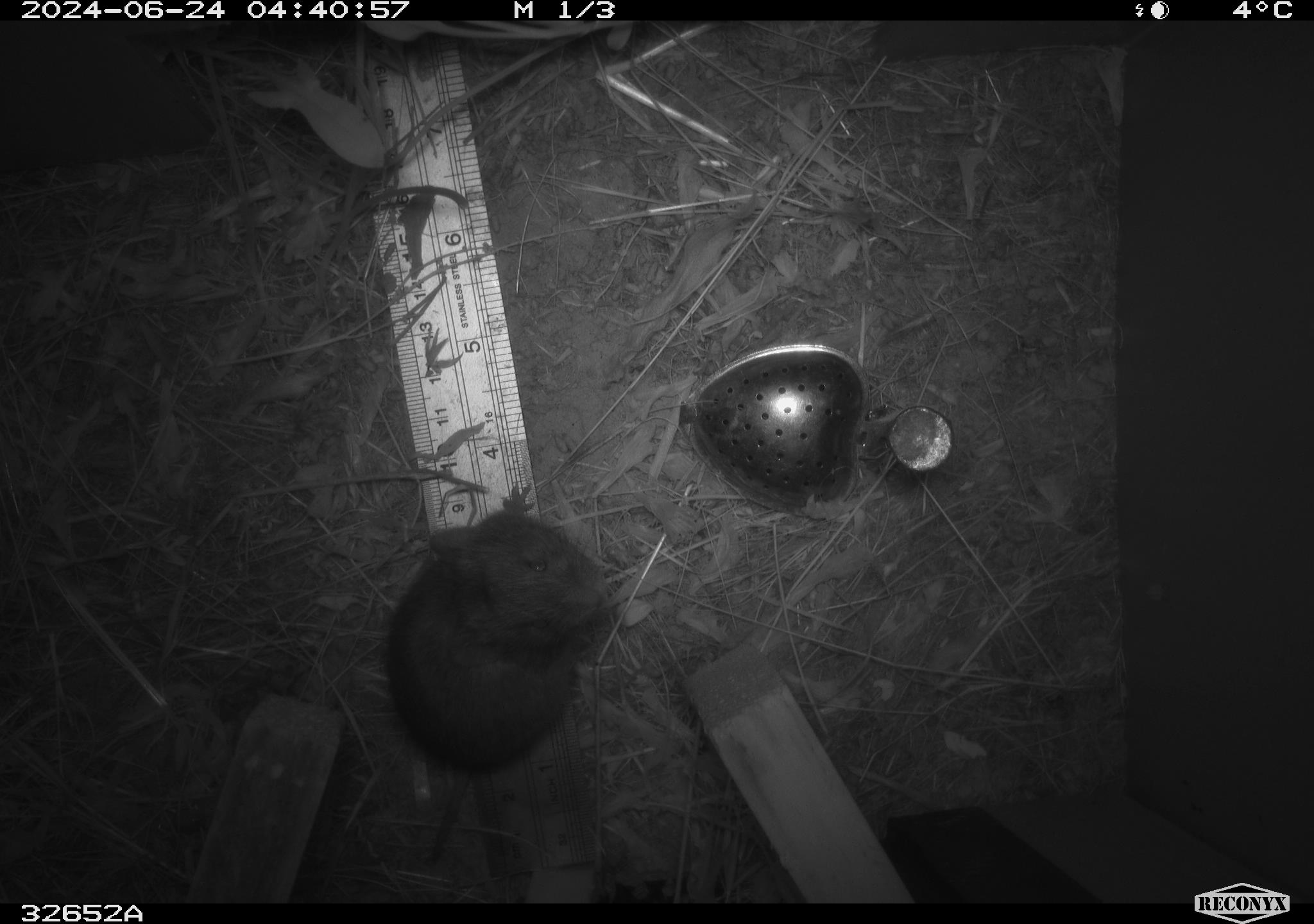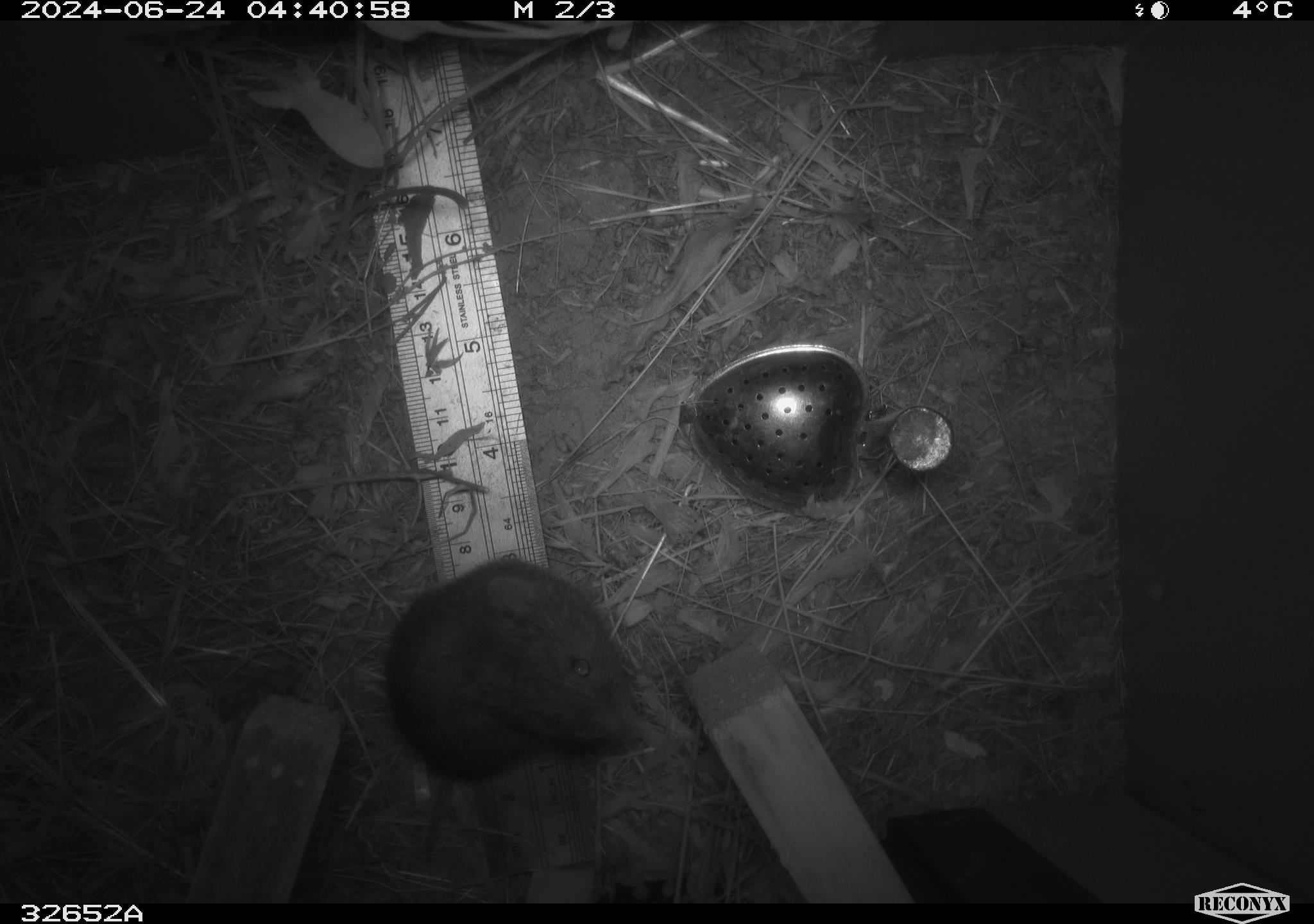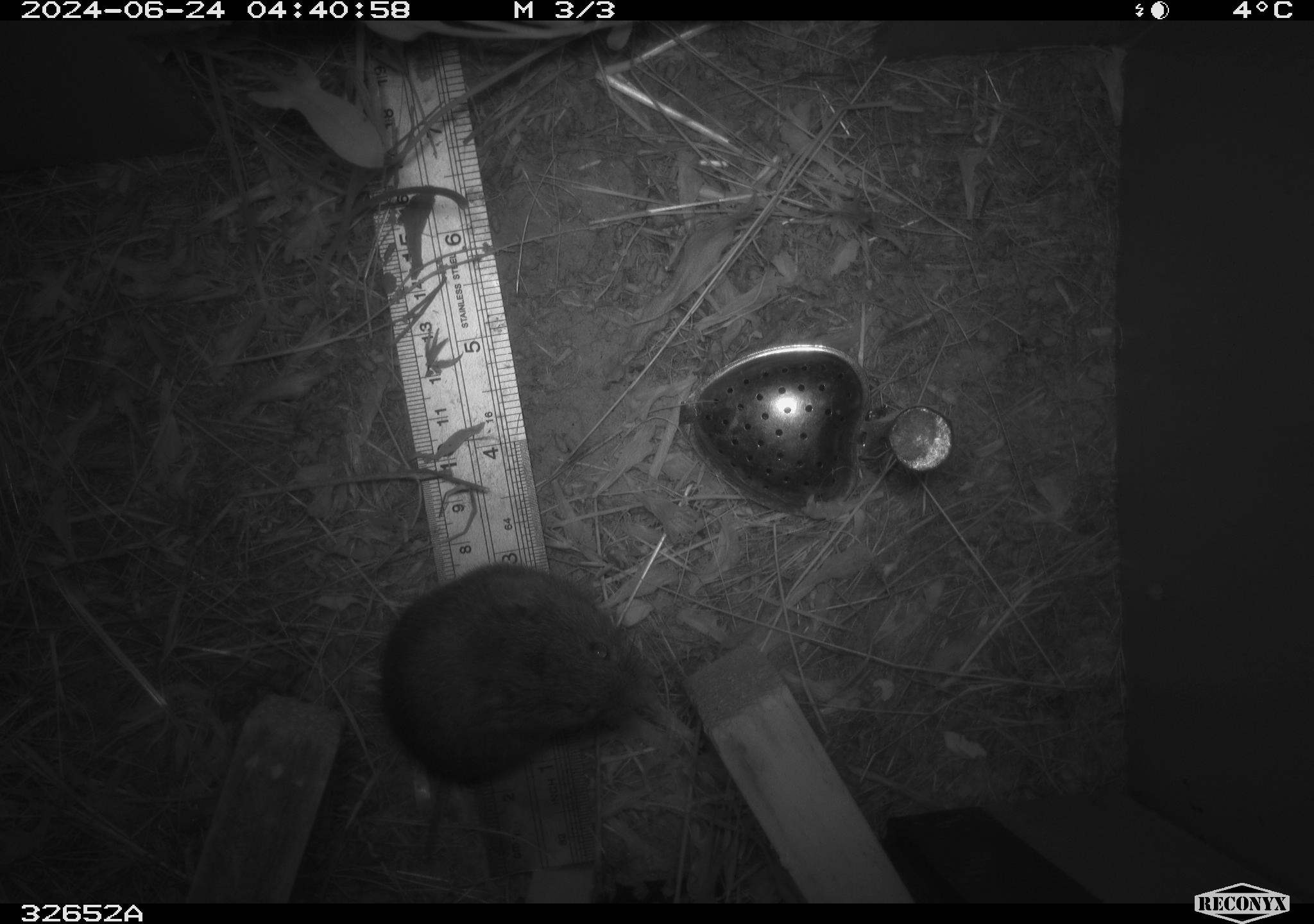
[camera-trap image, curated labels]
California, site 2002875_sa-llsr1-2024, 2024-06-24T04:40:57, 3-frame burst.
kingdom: Animalia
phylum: Chordata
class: Mammalia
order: Rodentia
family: Cricetidae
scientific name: Arvicolinae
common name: voles, lemmings, and muskrats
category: arvicolinae subfamily